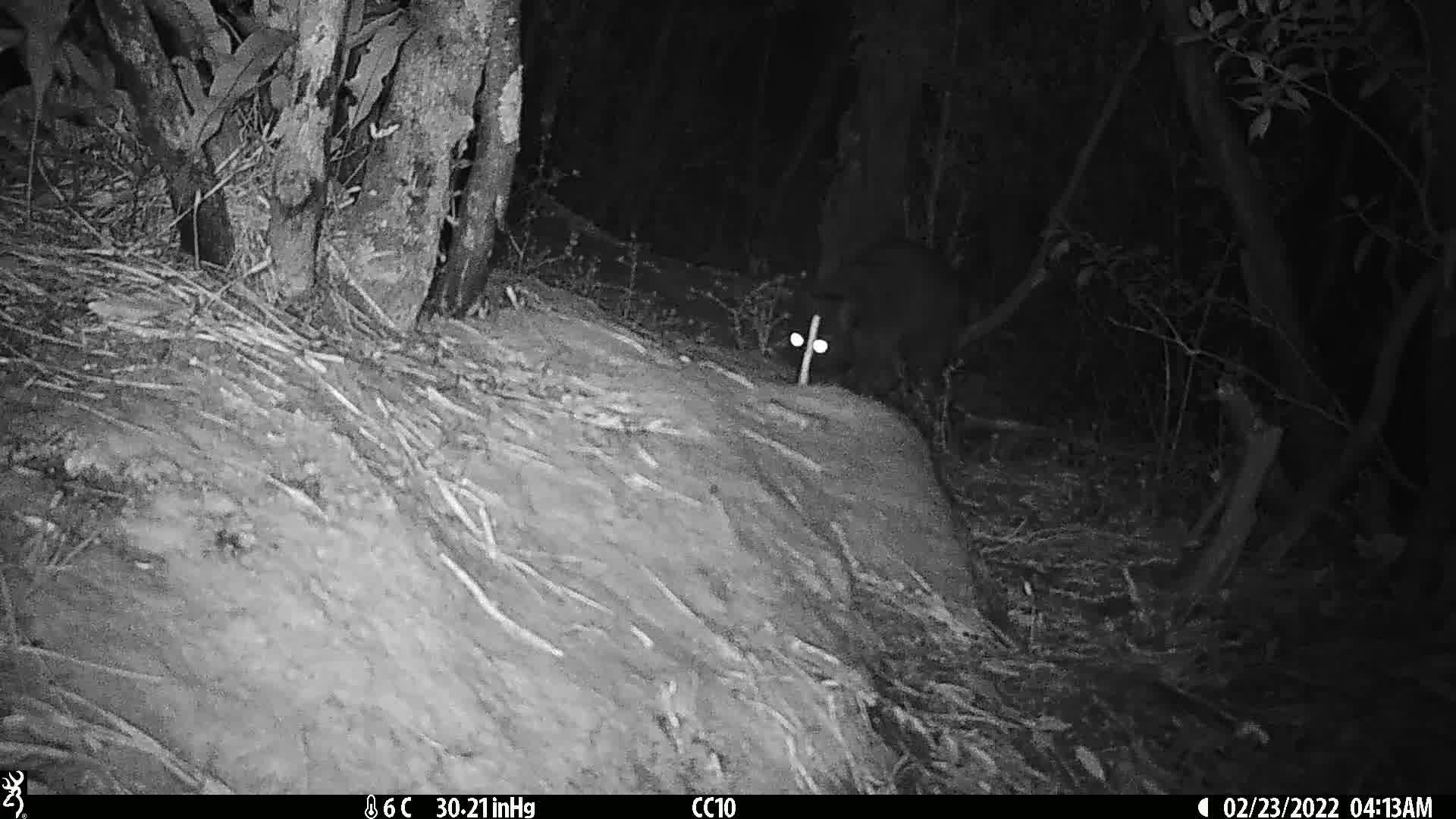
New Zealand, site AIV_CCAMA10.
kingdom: Animalia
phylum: Chordata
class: Mammalia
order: Carnivora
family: Felidae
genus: Felis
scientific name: Felis catus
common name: domestic cat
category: cat